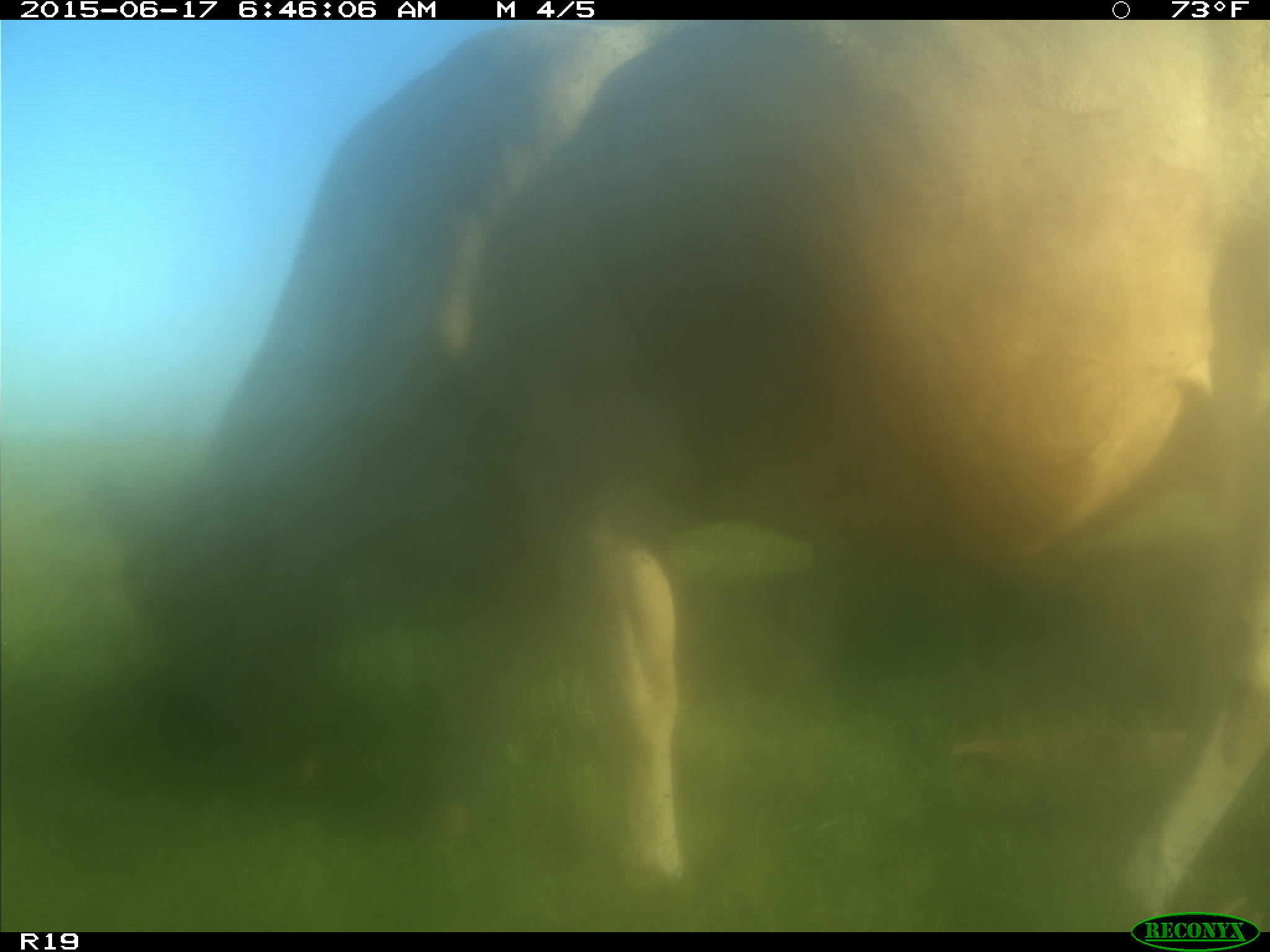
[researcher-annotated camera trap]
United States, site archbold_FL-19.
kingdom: Animalia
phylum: Chordata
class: Mammalia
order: Artiodactyla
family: Bovidae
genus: Bos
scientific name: Bos taurus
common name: domestic cow